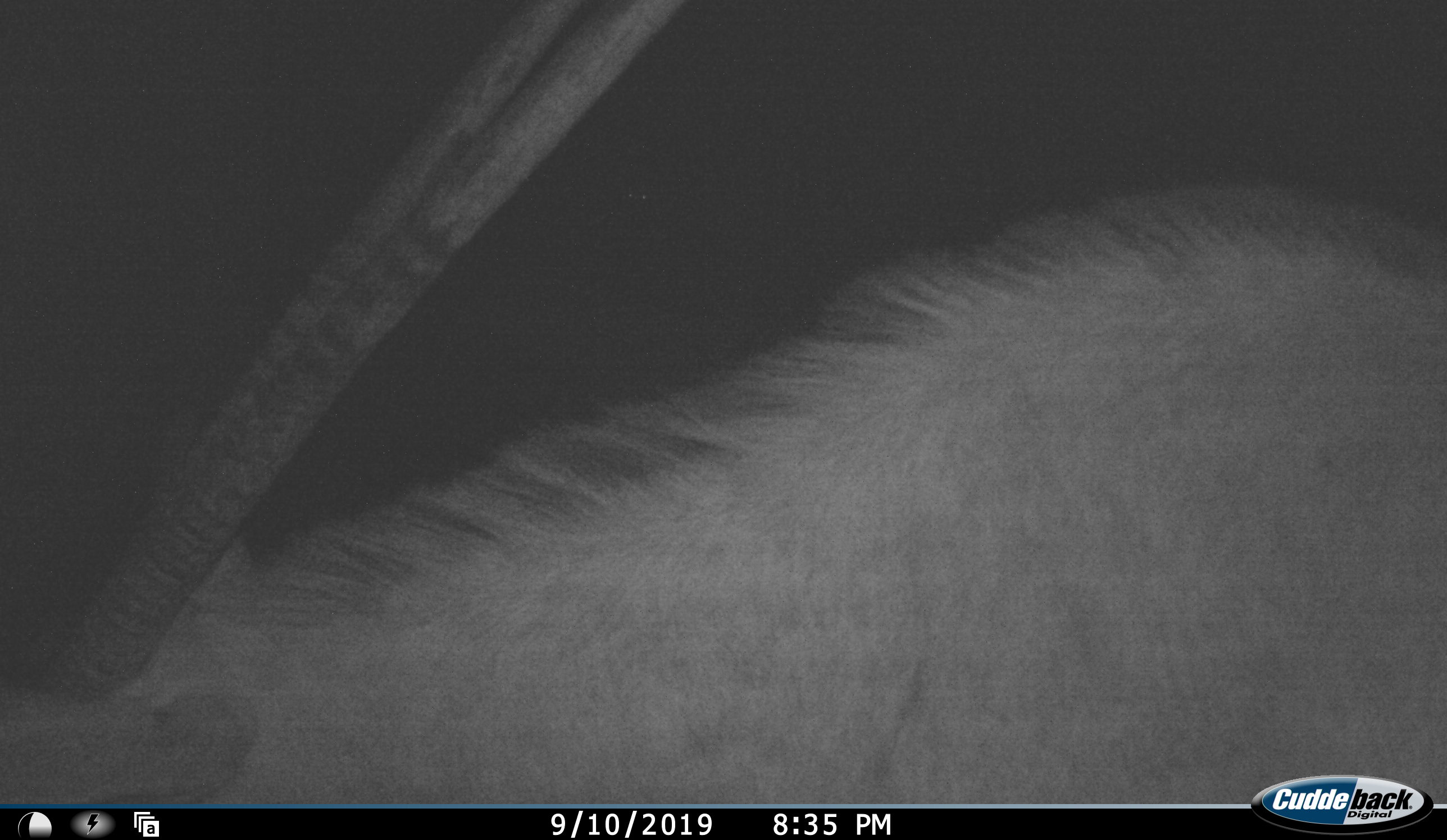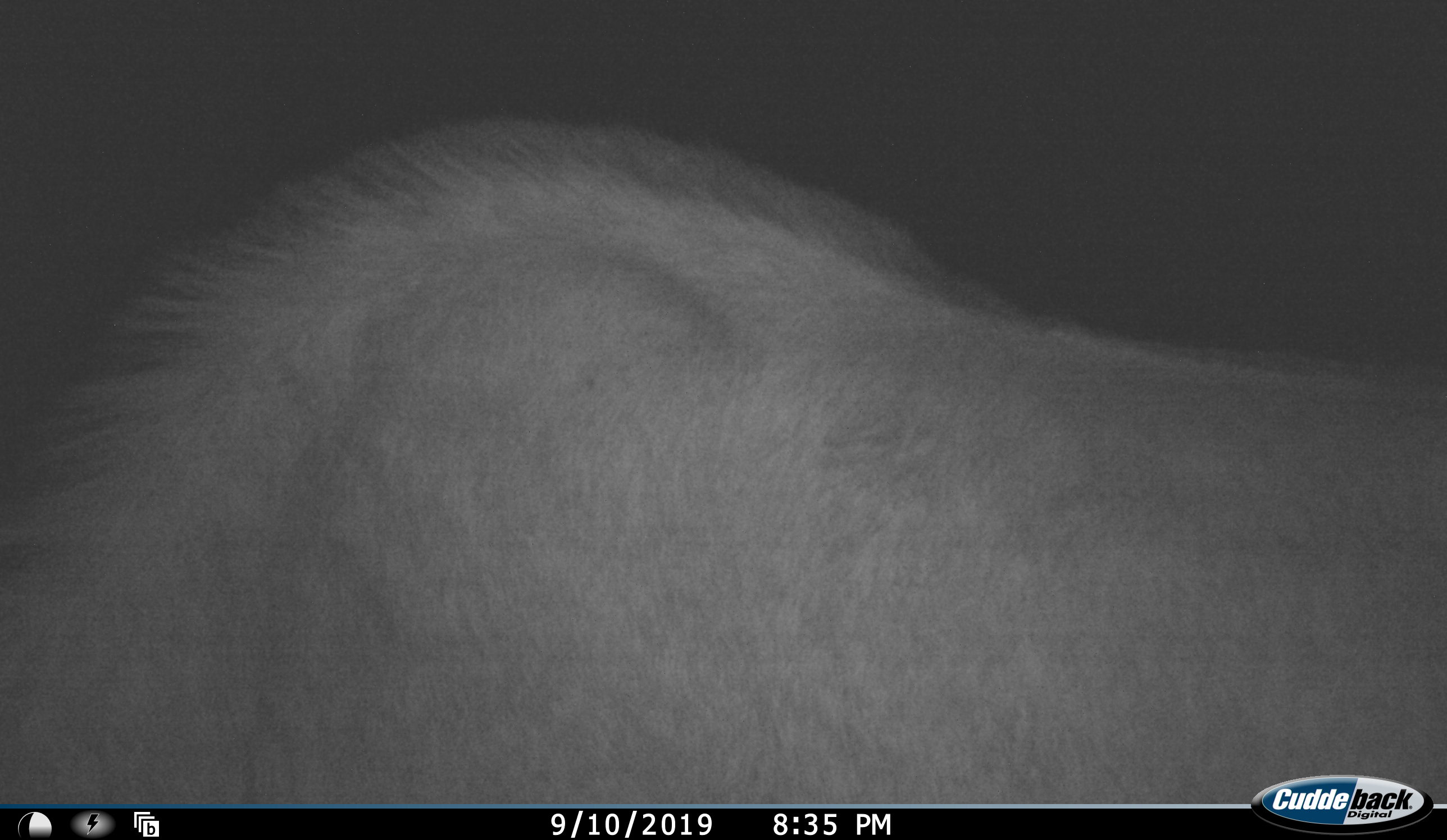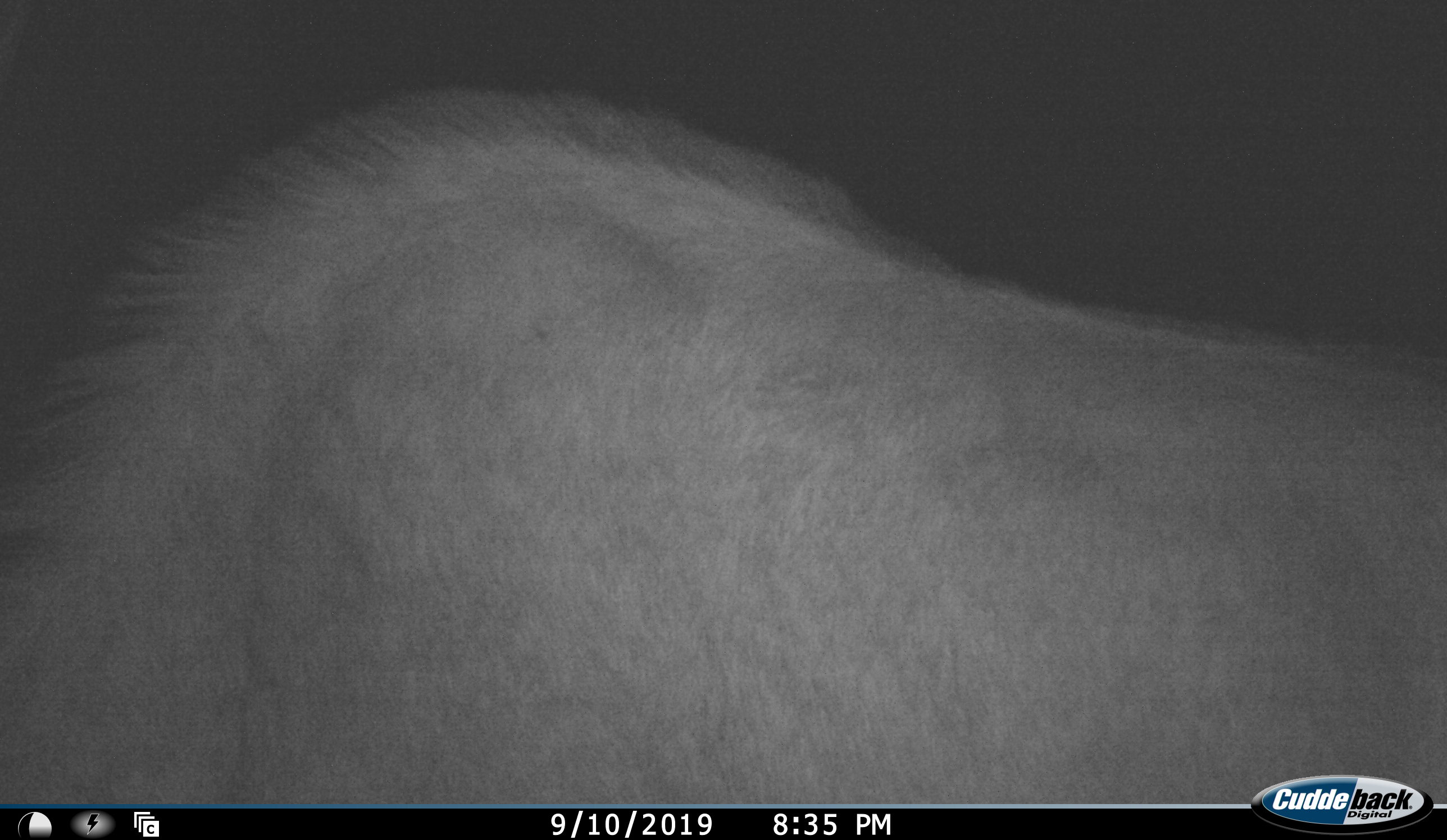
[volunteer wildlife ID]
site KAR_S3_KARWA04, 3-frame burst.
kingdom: Animalia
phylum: Chordata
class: Mammalia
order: Artiodactyla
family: Bovidae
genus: Oryx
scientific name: Oryx gazella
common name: gemsbok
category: oryx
Oryx (gemsbok) (Oryx gazella), count 1. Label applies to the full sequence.